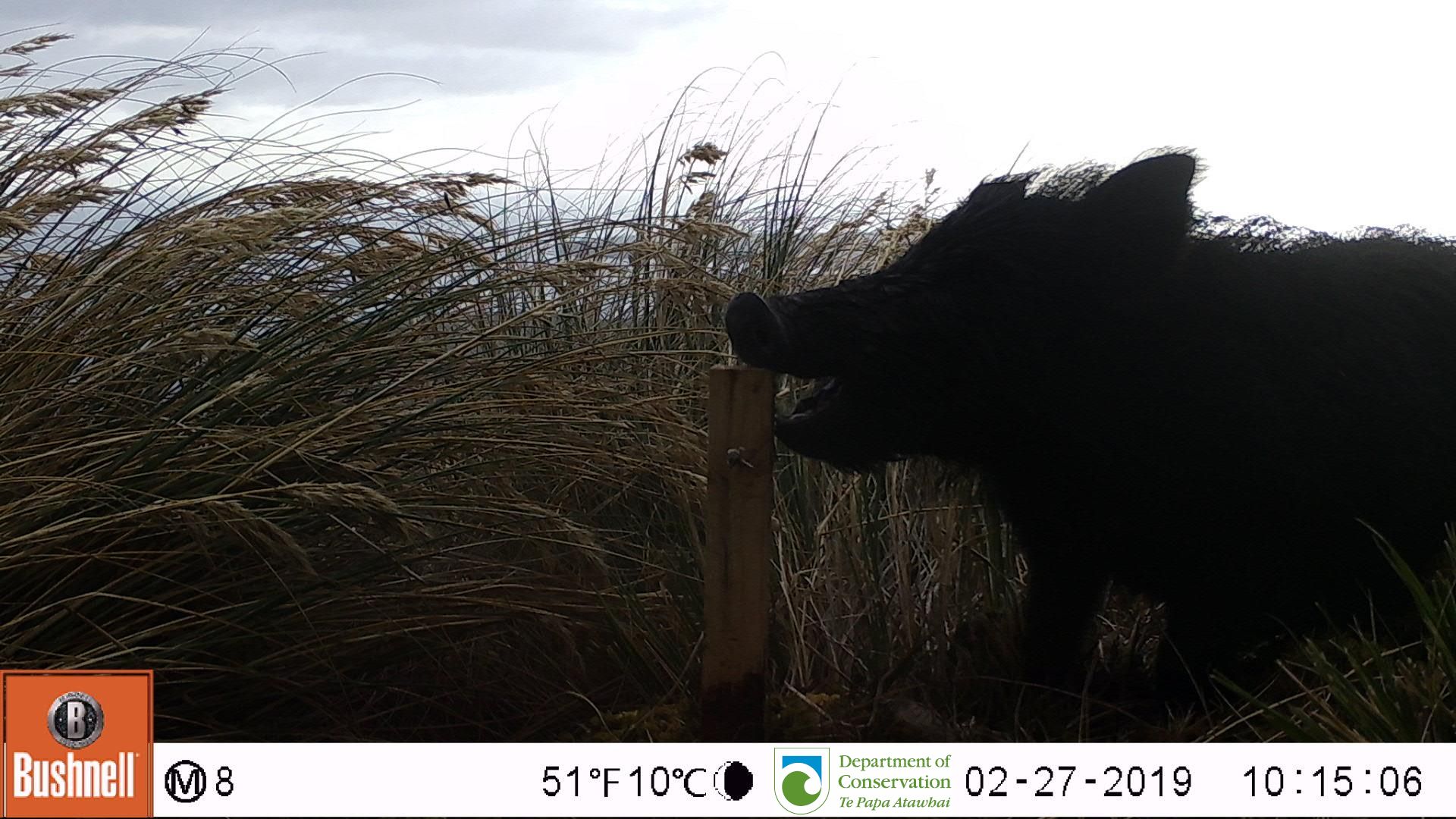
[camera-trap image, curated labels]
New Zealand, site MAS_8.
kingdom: Animalia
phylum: Chordata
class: Mammalia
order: Artiodactyla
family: Suidae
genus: Sus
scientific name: Sus scrofa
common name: pig